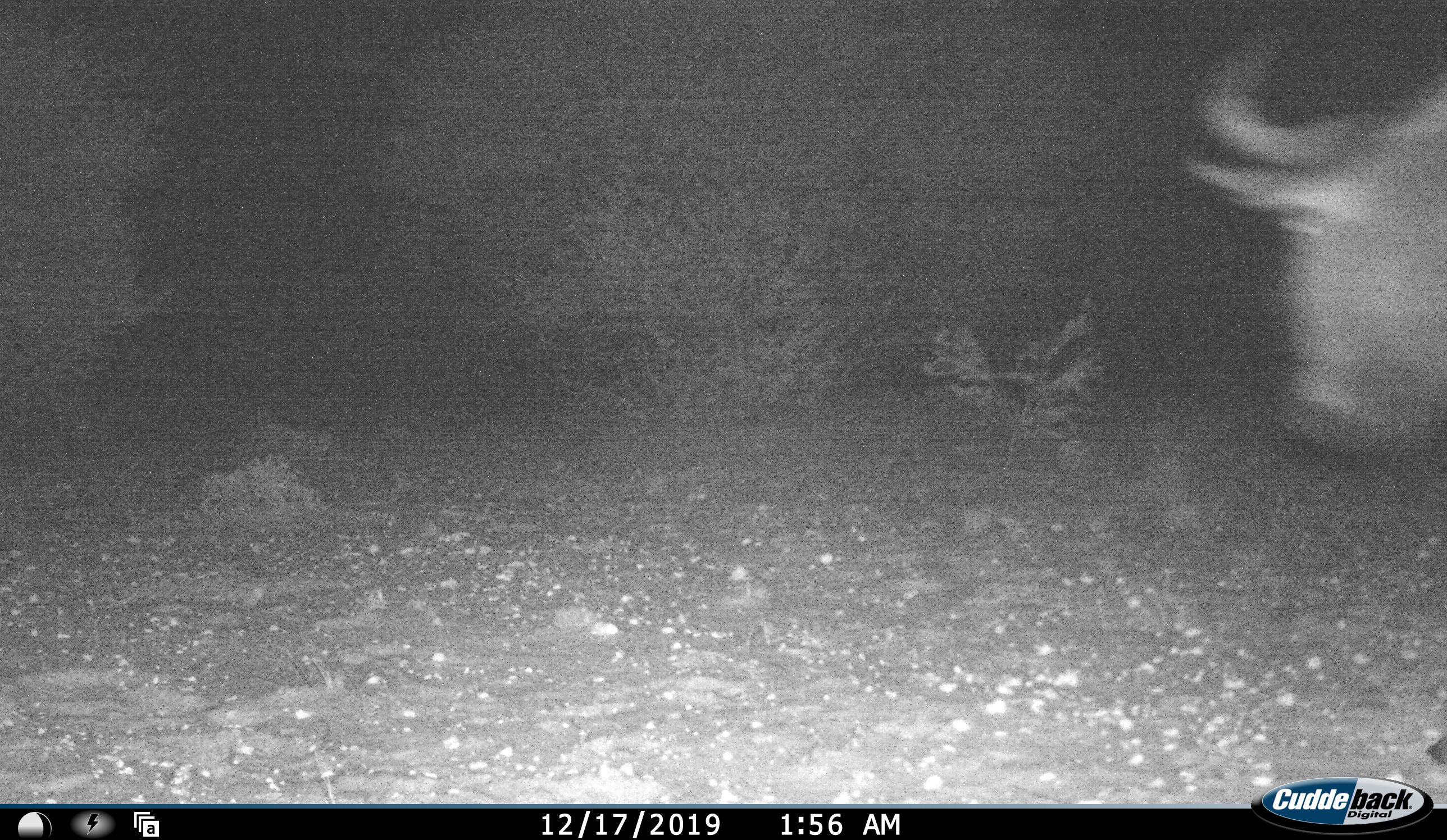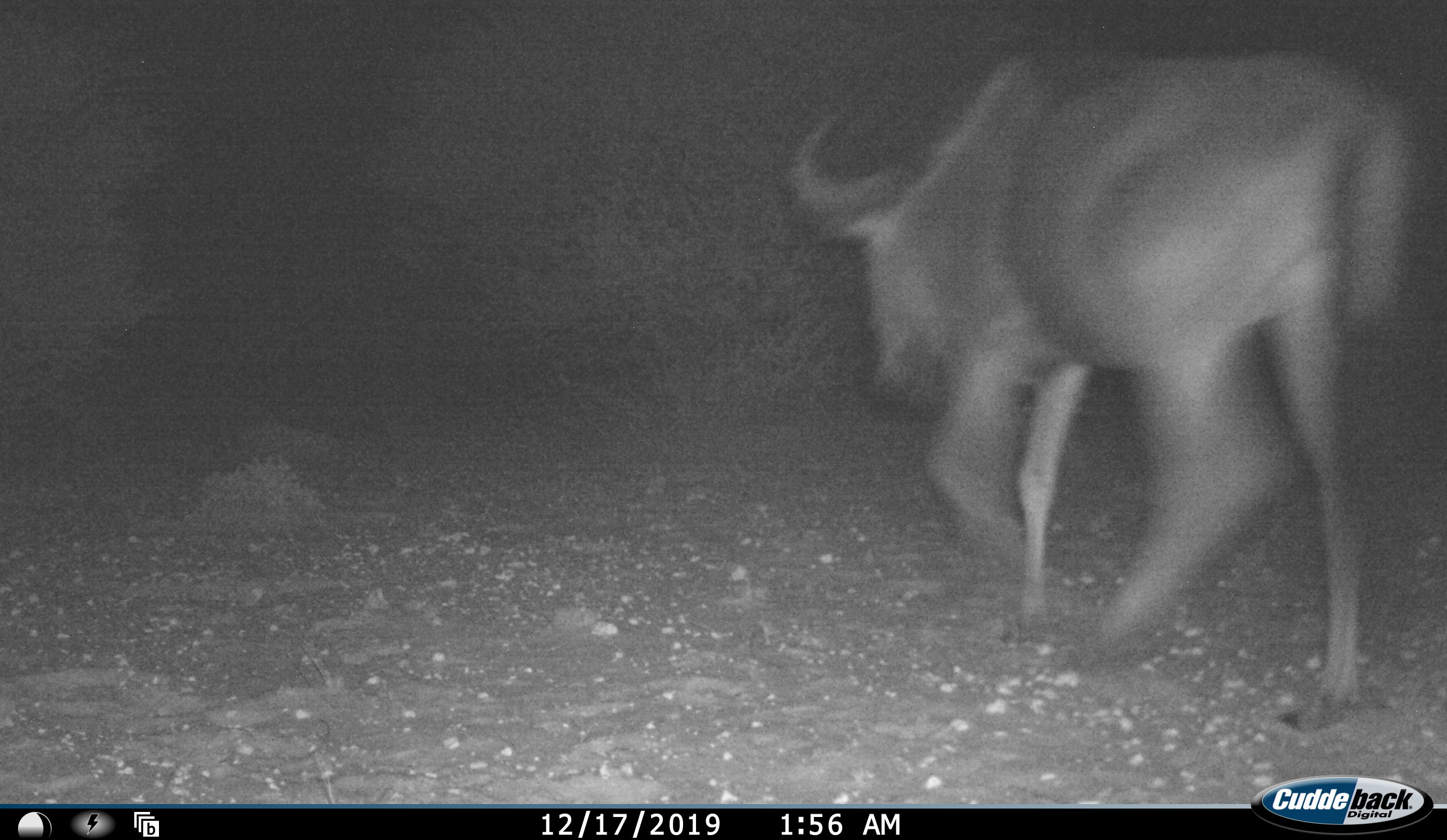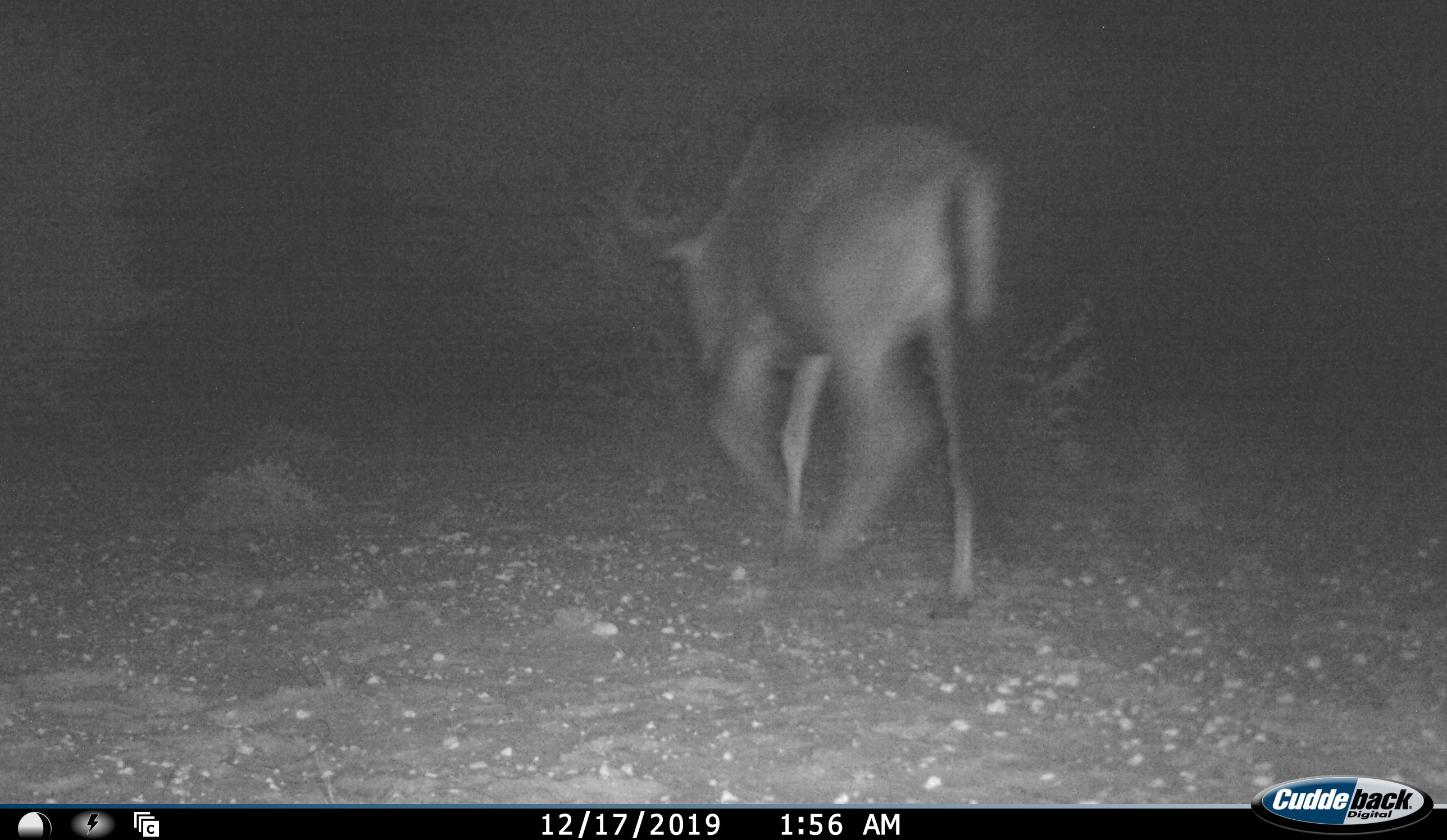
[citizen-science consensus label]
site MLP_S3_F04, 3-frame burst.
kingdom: Animalia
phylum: Chordata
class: Mammalia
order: Artiodactyla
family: Bovidae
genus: Connochaetes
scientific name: Connochaetes taurinus taurinus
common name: blue wildebeest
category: wildebeestblue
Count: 1.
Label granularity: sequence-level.